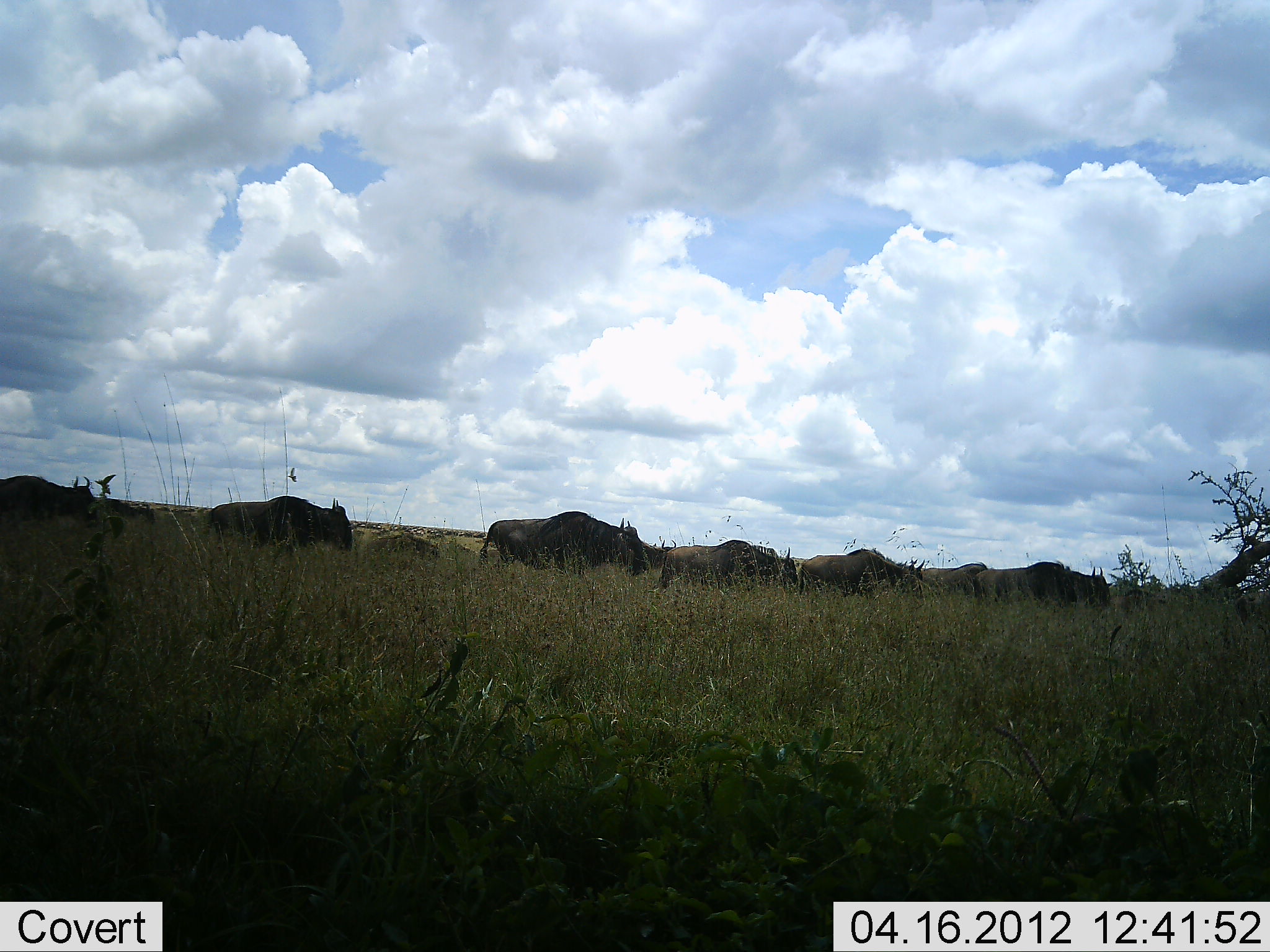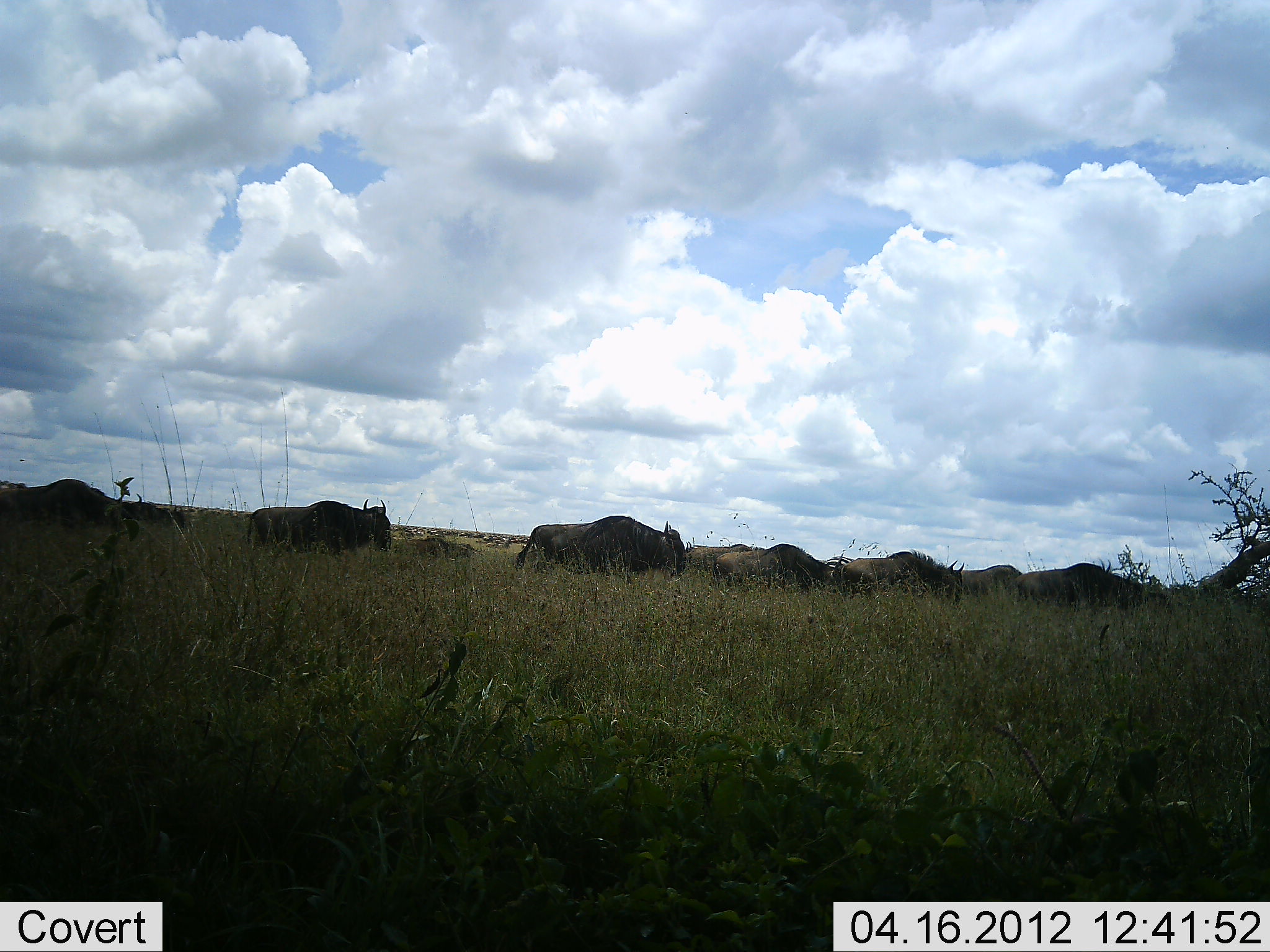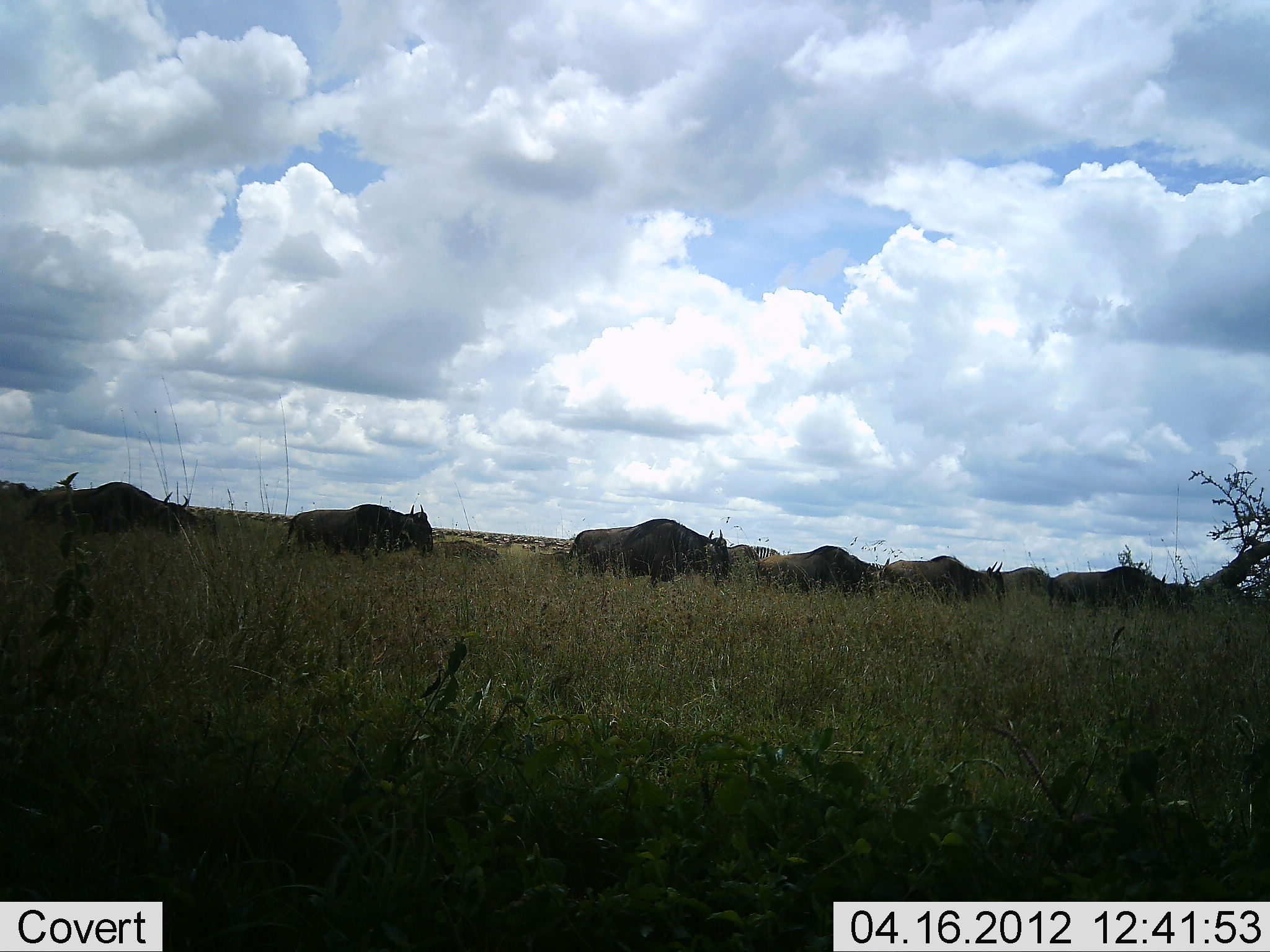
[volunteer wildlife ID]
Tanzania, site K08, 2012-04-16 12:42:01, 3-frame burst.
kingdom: Animalia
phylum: Chordata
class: Mammalia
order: Artiodactyla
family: Bovidae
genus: Connochaetes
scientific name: Connochaetes taurinus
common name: blue wildebeest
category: wildebeest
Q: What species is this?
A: Wildebeest (blue wildebeest) (Connochaetes taurinus).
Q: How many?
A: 11-50.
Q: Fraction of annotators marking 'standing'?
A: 0%.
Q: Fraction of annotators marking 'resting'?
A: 0%.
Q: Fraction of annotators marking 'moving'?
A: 100%.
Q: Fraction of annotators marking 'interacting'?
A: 6%.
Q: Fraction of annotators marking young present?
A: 24%.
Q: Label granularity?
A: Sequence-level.